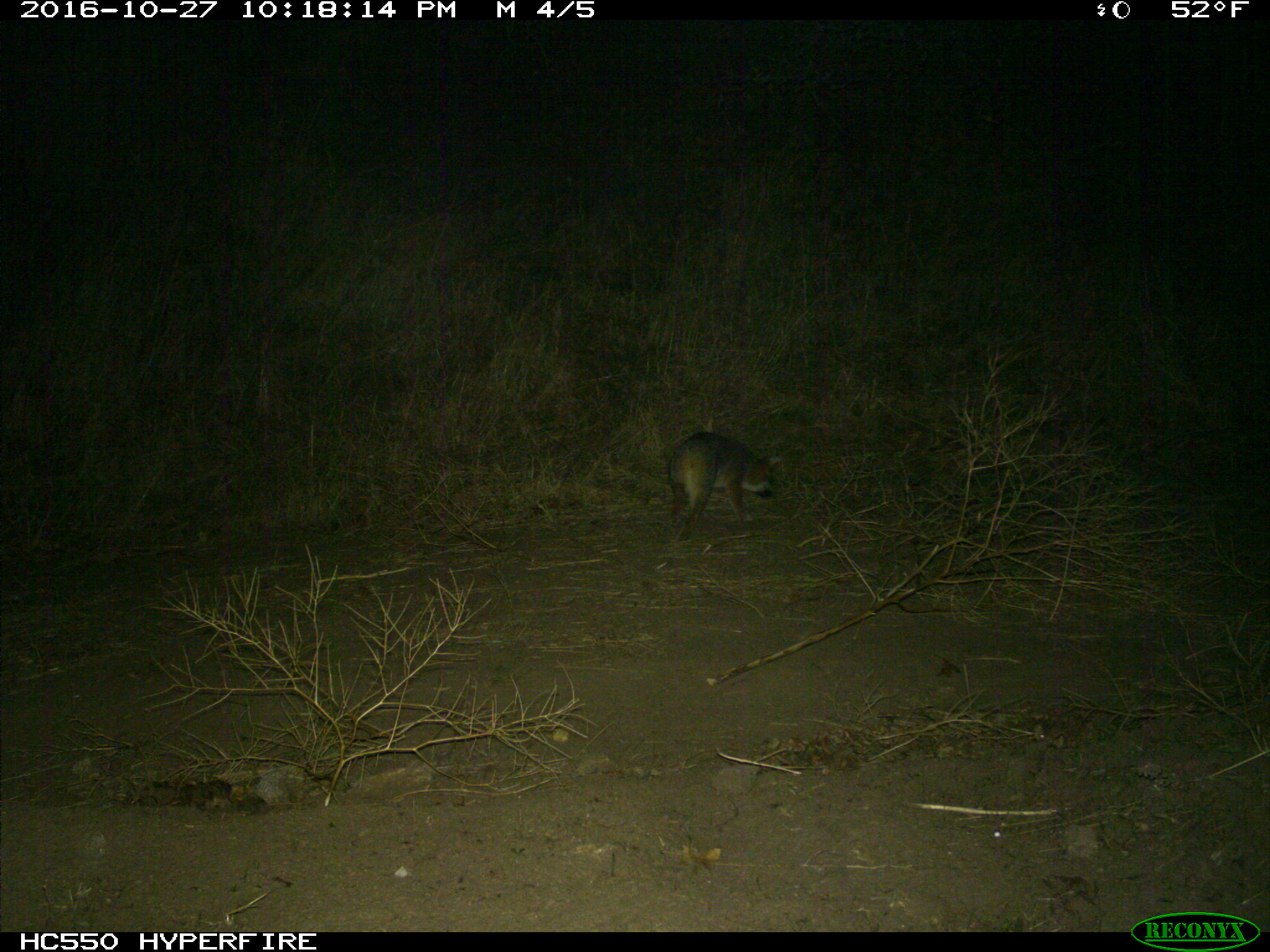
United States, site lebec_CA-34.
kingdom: Animalia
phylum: Chordata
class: Mammalia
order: Carnivora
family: Canidae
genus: Urocyon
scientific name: Urocyon cinereoargenteus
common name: gray fox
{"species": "Urocyon cinereoargenteus (gray fox)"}